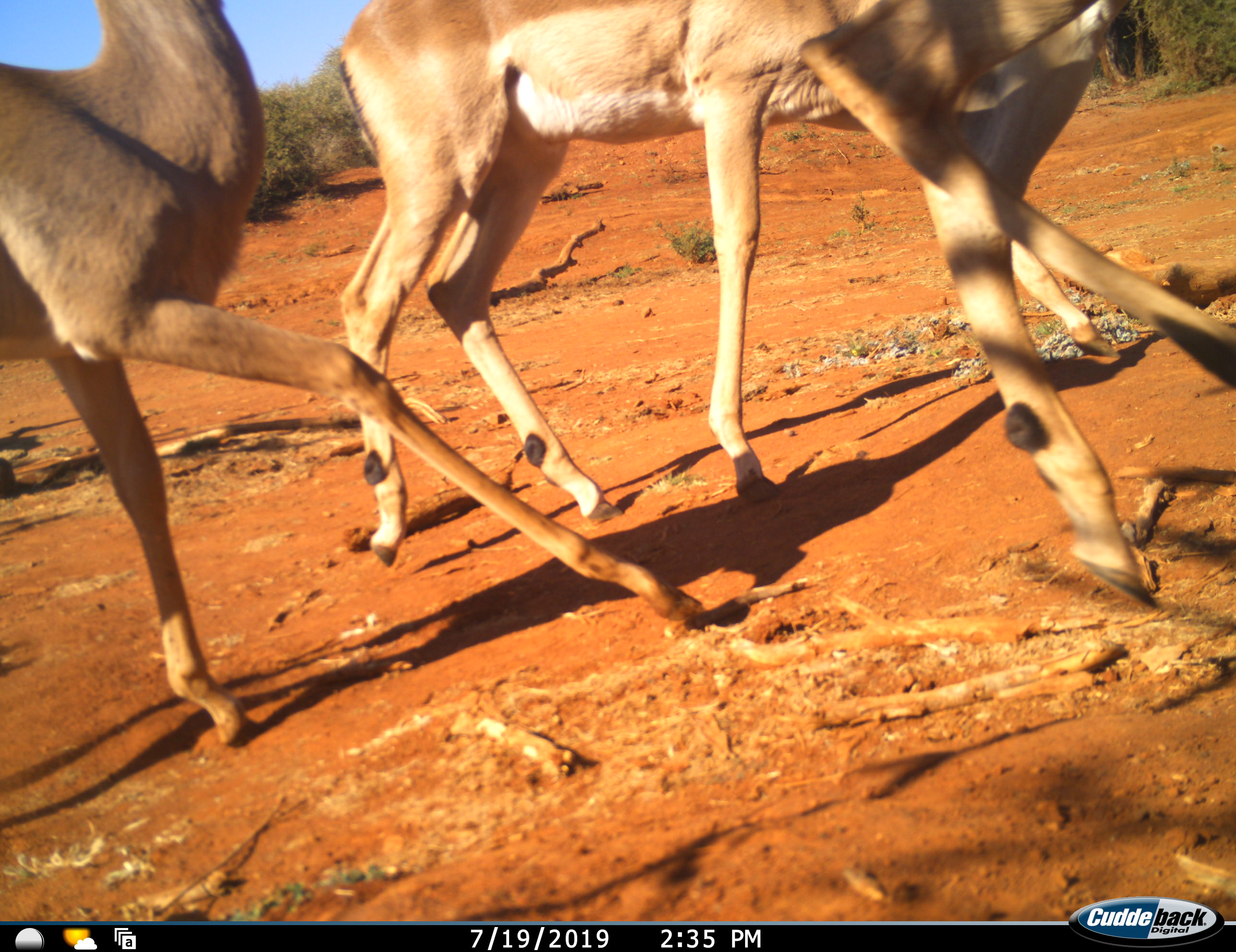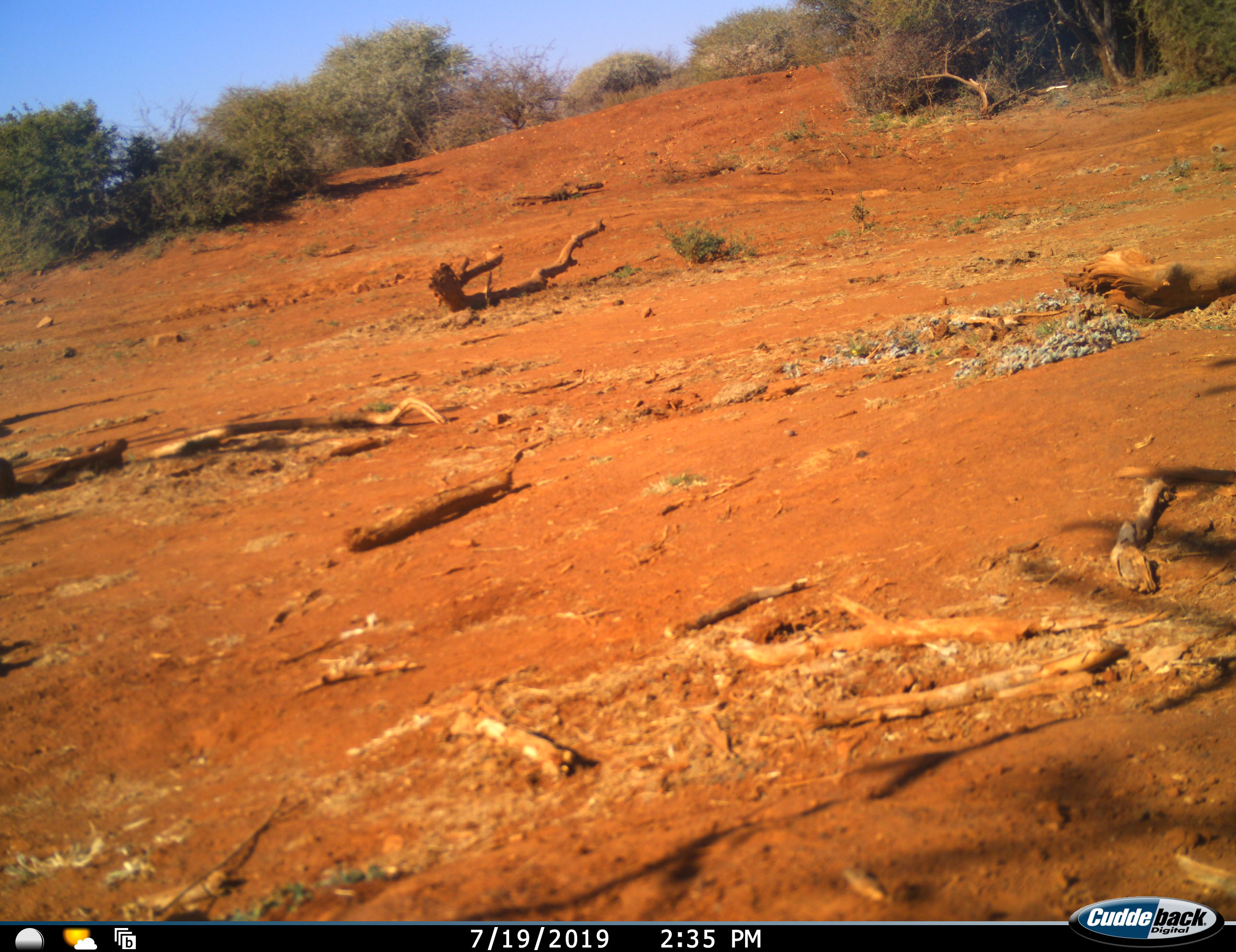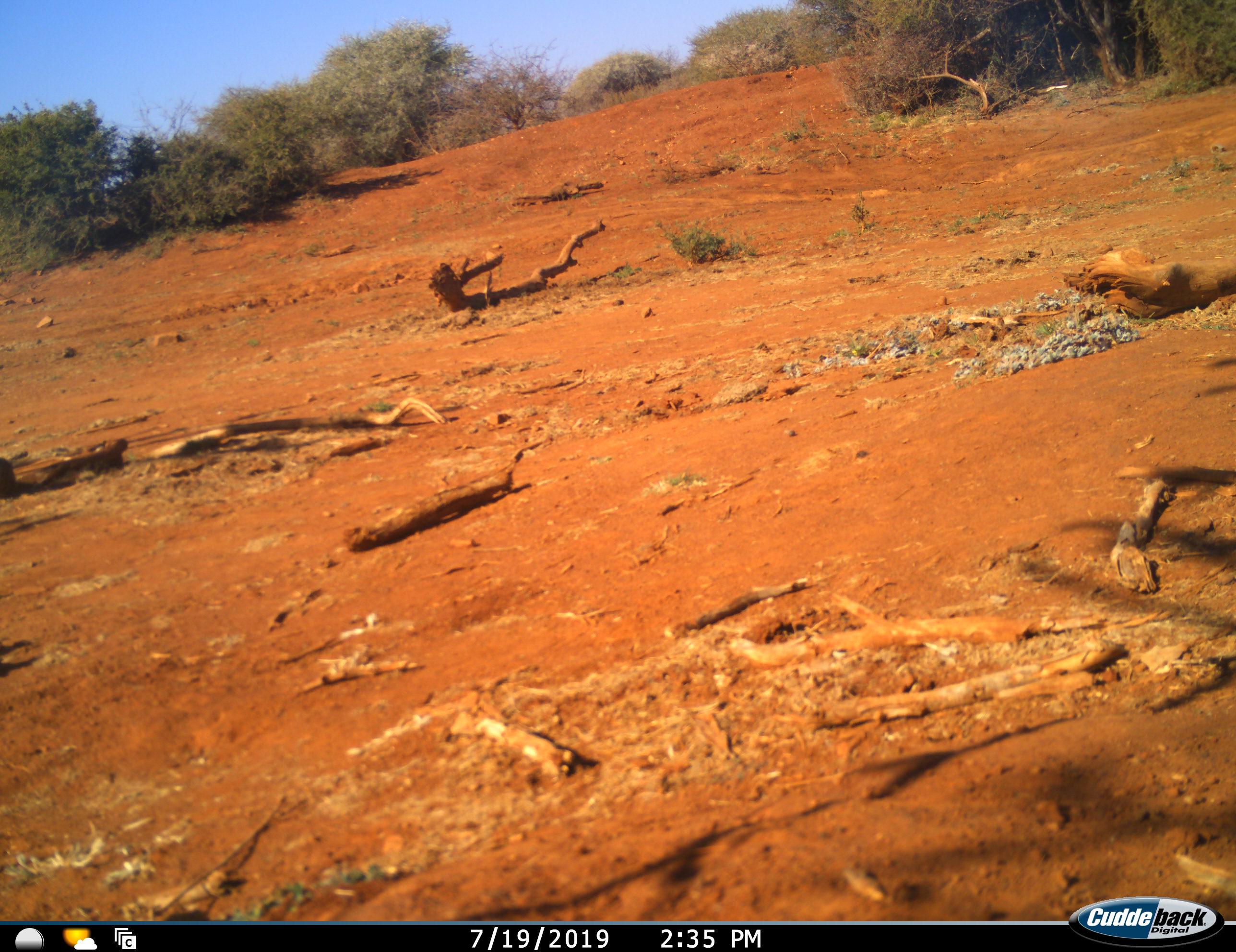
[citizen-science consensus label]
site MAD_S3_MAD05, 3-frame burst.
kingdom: Animalia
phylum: Chordata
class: Mammalia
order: Artiodactyla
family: Bovidae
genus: Aepyceros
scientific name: Aepyceros melampus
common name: impala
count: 2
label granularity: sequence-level